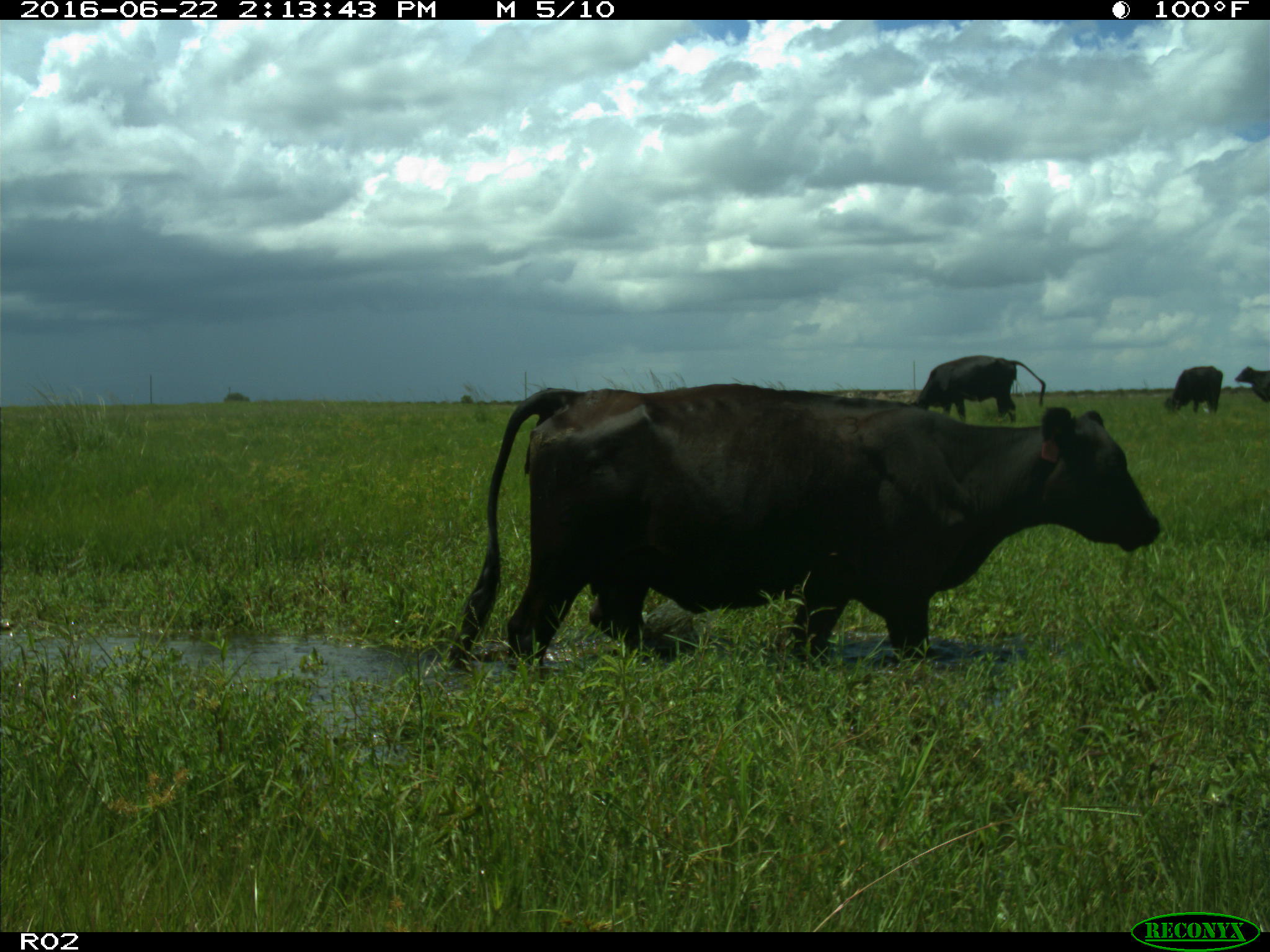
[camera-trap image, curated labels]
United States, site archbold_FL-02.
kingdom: Animalia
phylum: Chordata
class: Mammalia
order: Artiodactyla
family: Bovidae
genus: Bos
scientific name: Bos taurus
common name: domestic cow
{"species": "Bos taurus (domestic cow)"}